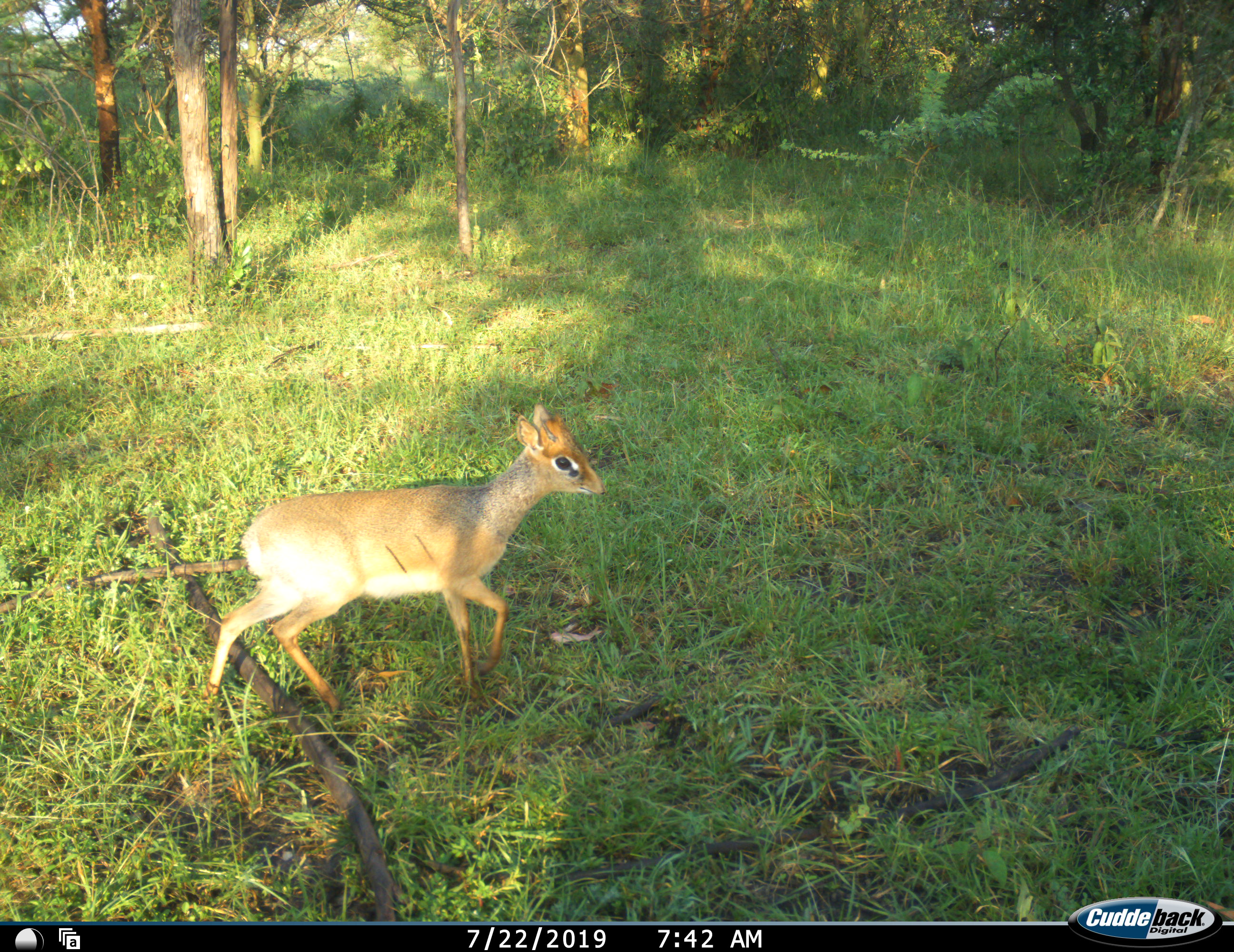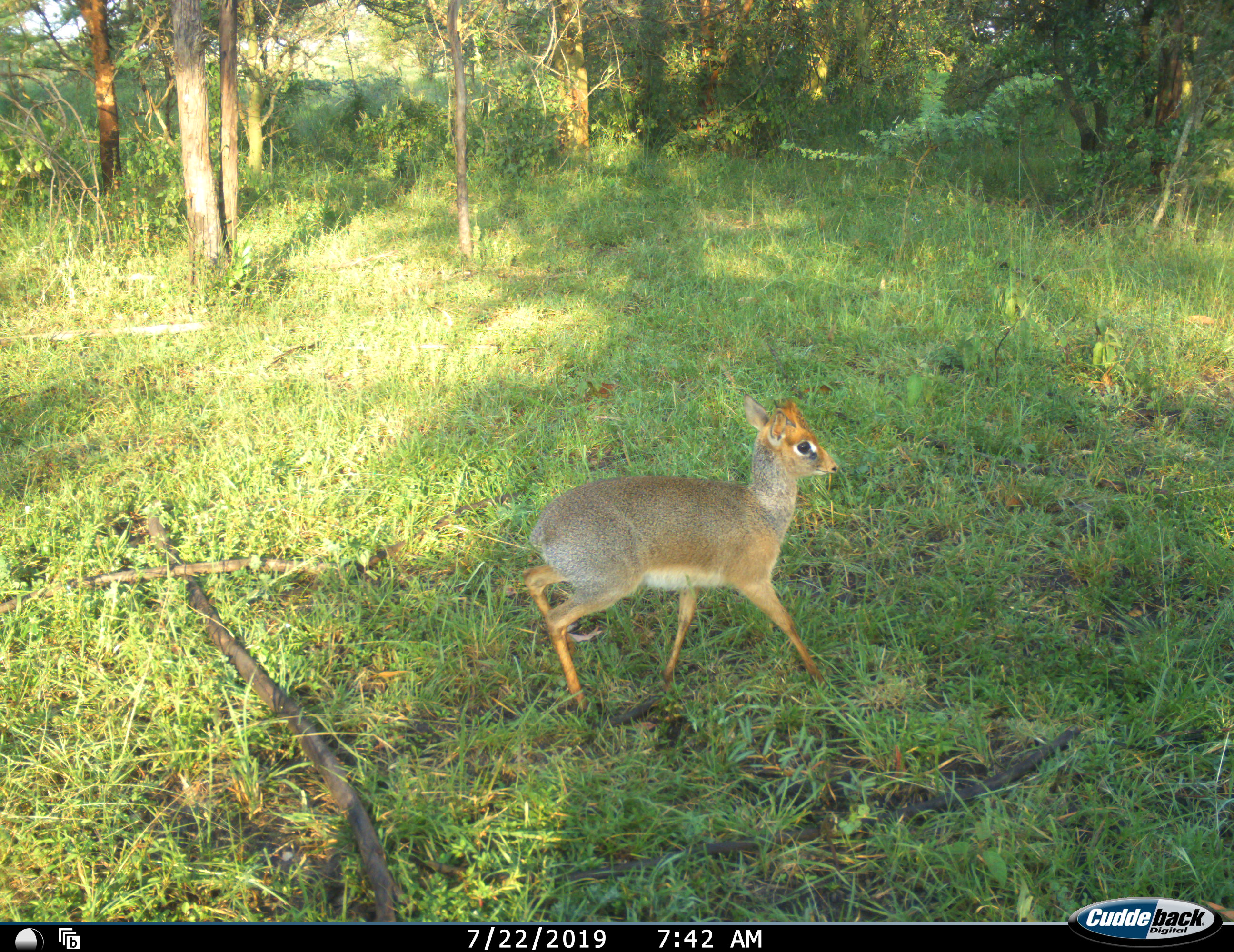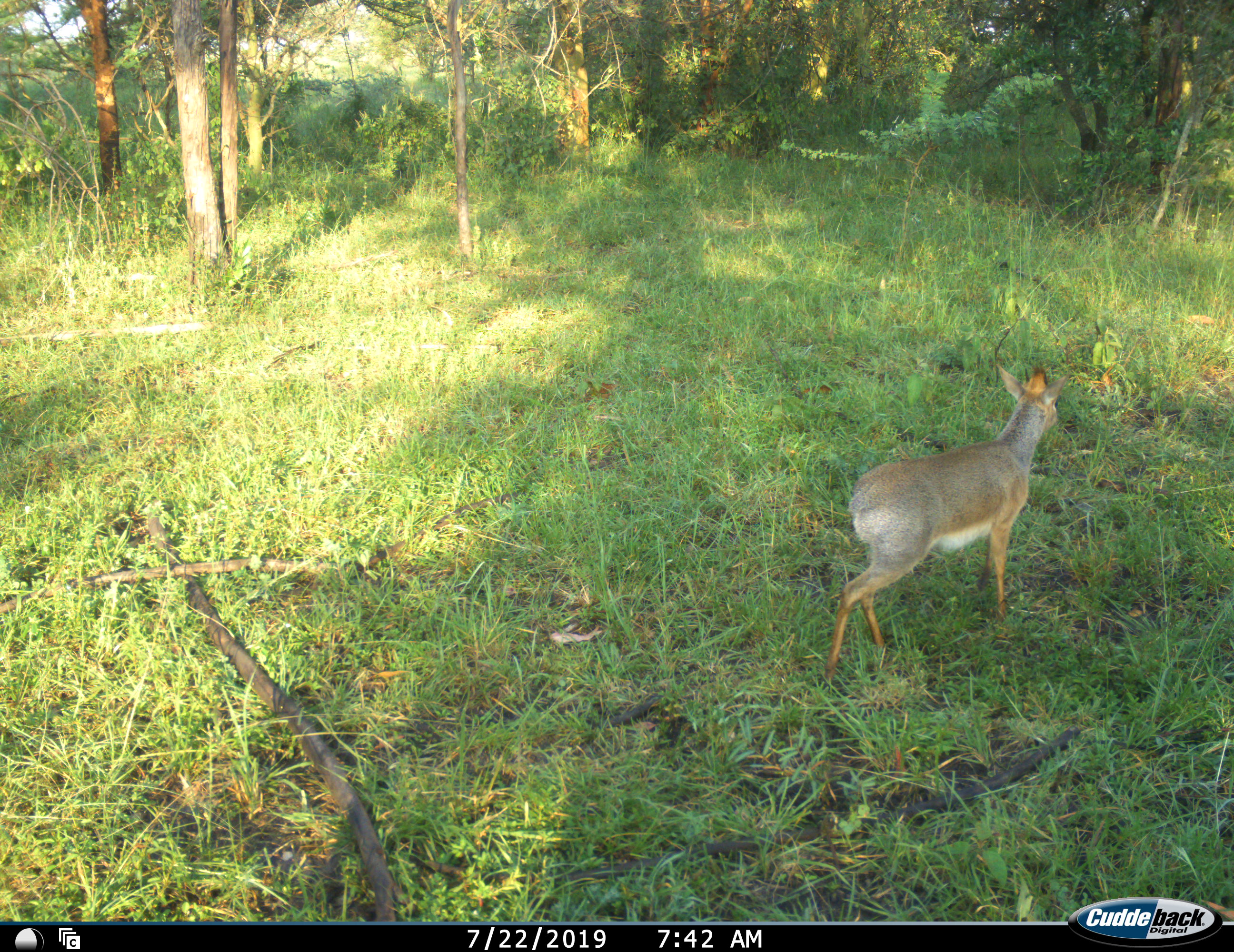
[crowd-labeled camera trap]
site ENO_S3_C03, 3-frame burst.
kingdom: Animalia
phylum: Chordata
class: Mammalia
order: Artiodactyla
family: Bovidae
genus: Madoqua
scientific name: Madoqua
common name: dik-dik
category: dikdik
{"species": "dikdik (dik-dik) (Madoqua)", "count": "1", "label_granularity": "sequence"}